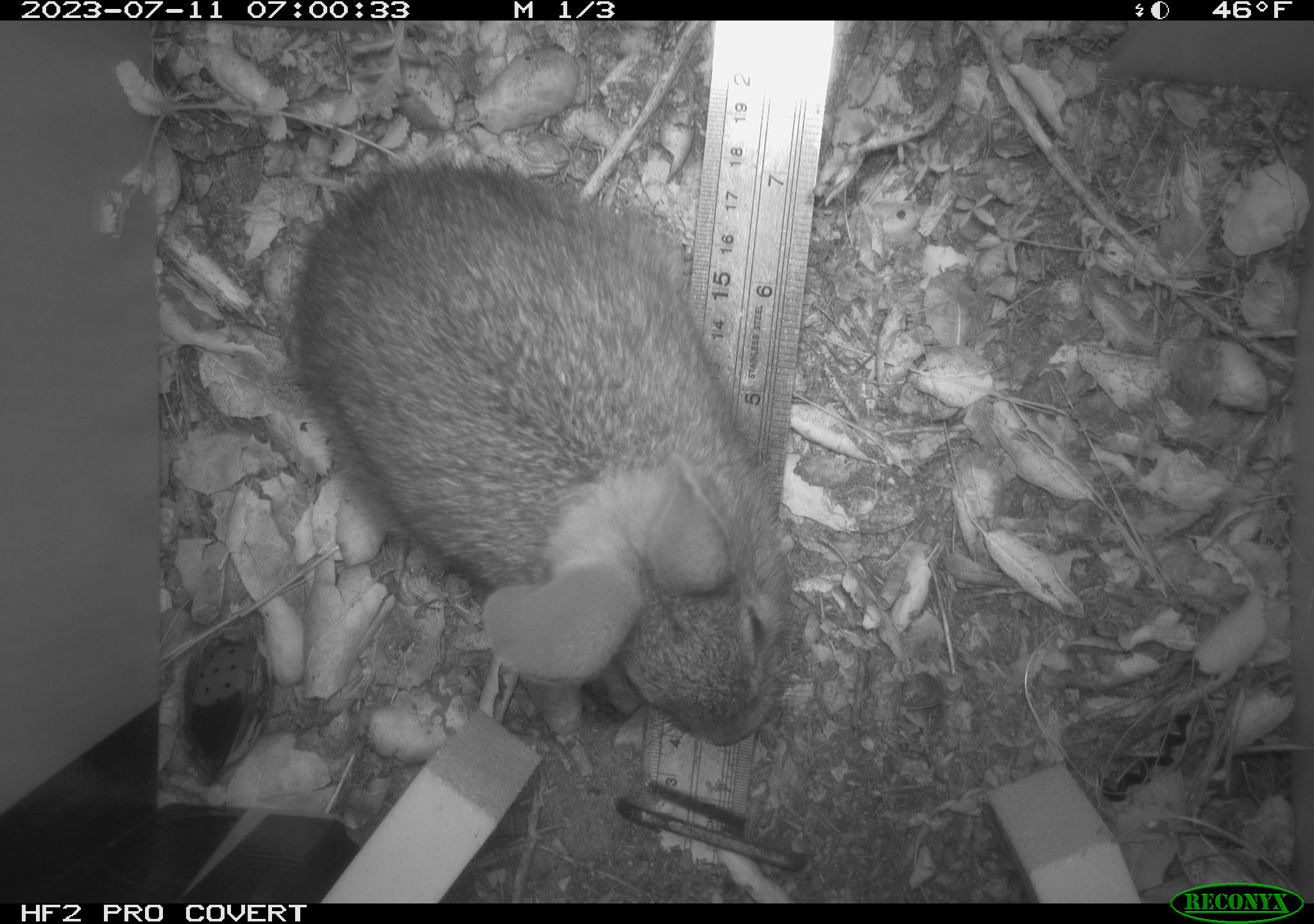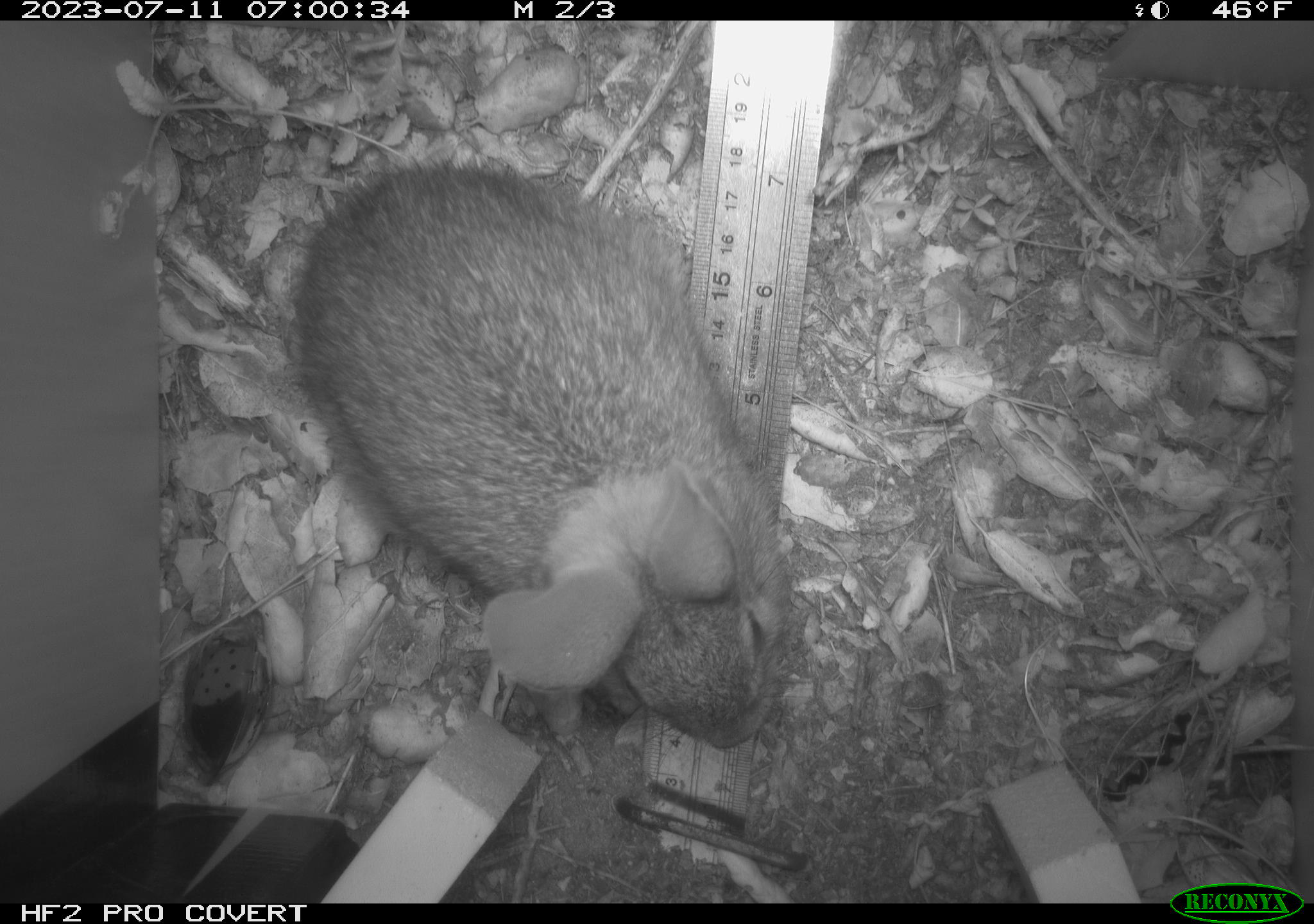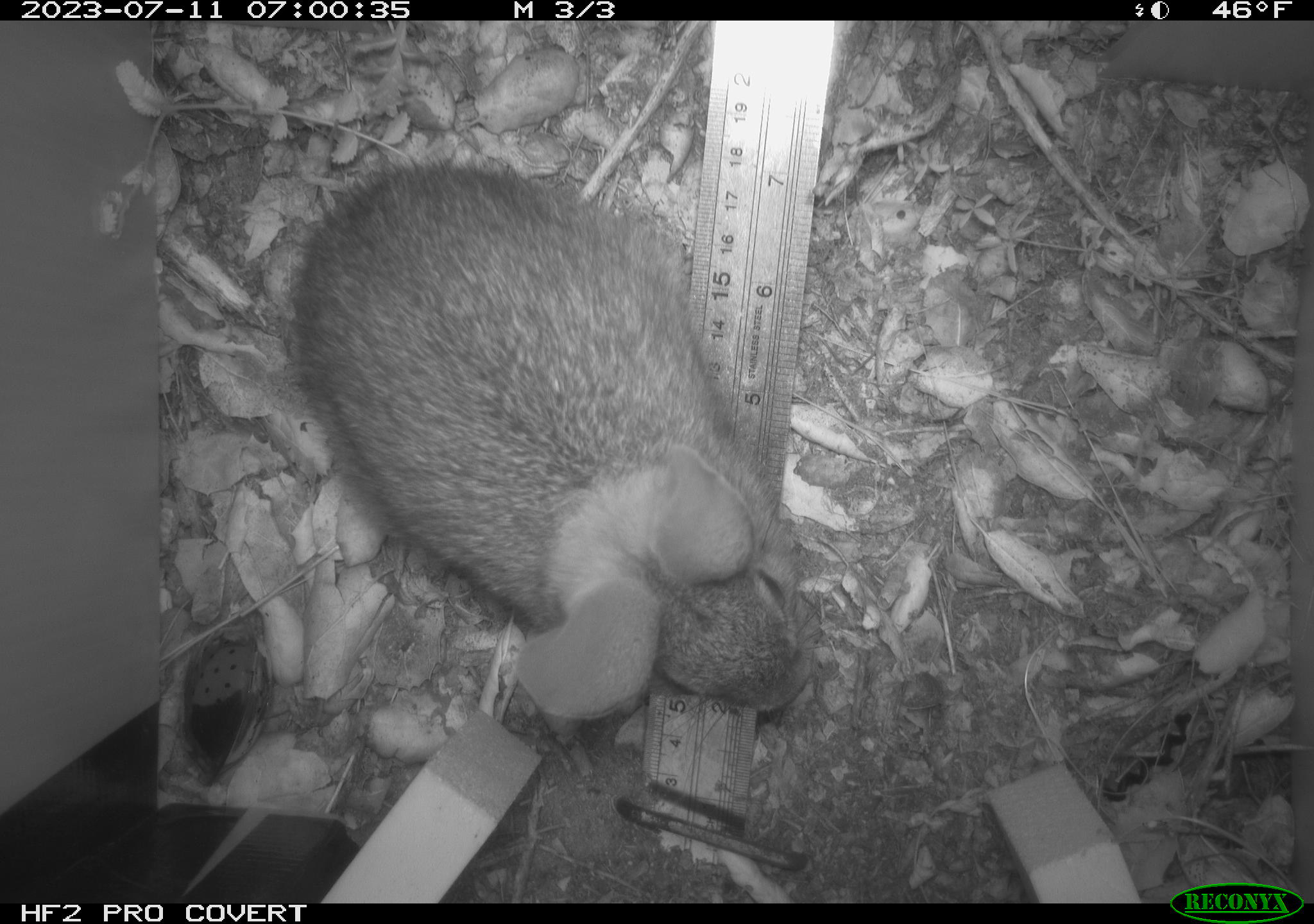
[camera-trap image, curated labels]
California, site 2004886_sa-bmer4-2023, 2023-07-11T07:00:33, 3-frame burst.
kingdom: Animalia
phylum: Chordata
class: Mammalia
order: Lagomorpha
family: Leporidae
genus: Sylvilagus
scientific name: Sylvilagus bachmani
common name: brush rabbit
Brush rabbit (Sylvilagus bachmani).